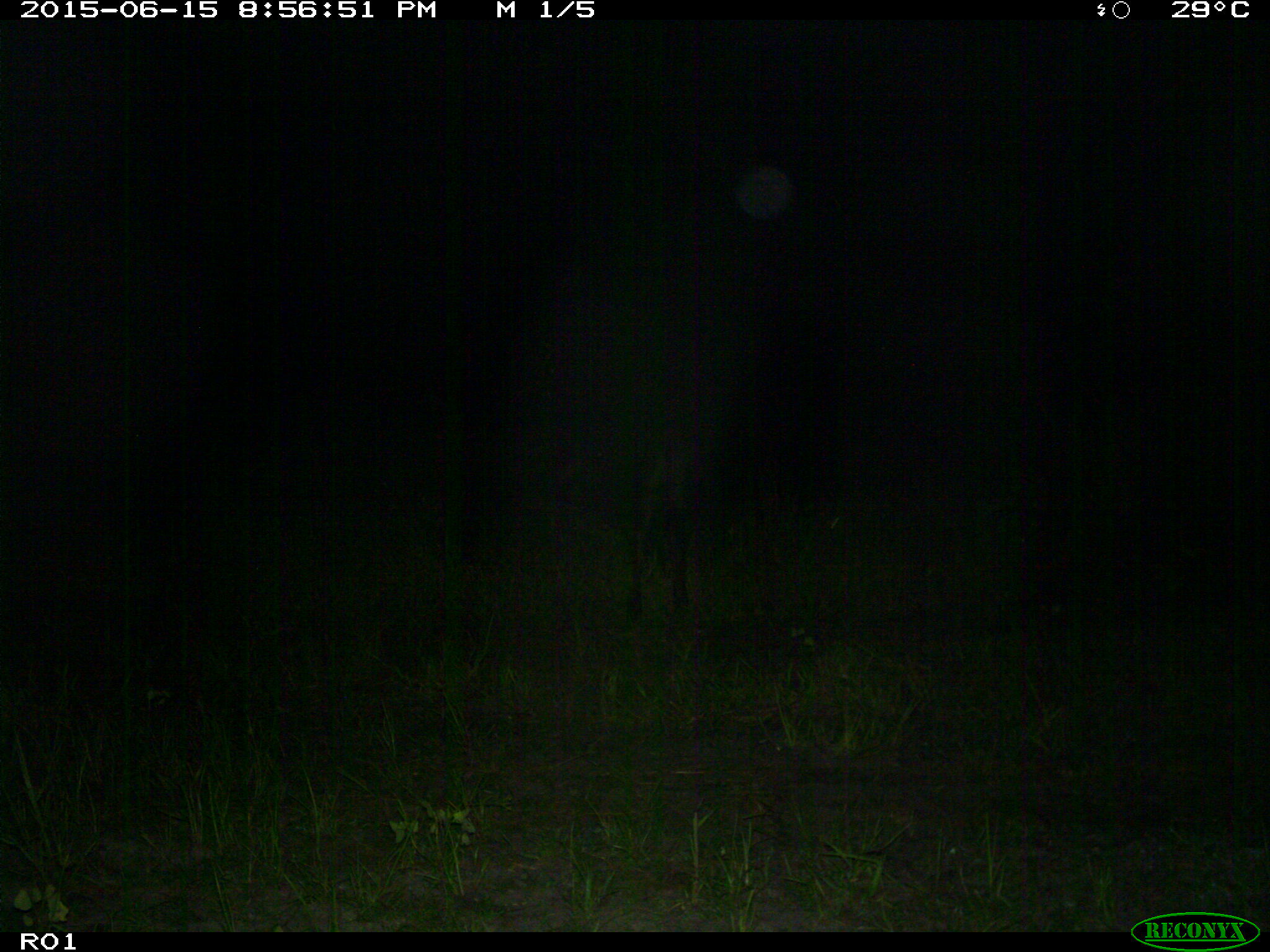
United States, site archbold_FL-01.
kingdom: Animalia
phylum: Chordata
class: Mammalia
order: Artiodactyla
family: Bovidae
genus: Bos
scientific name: Bos taurus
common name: domestic cow